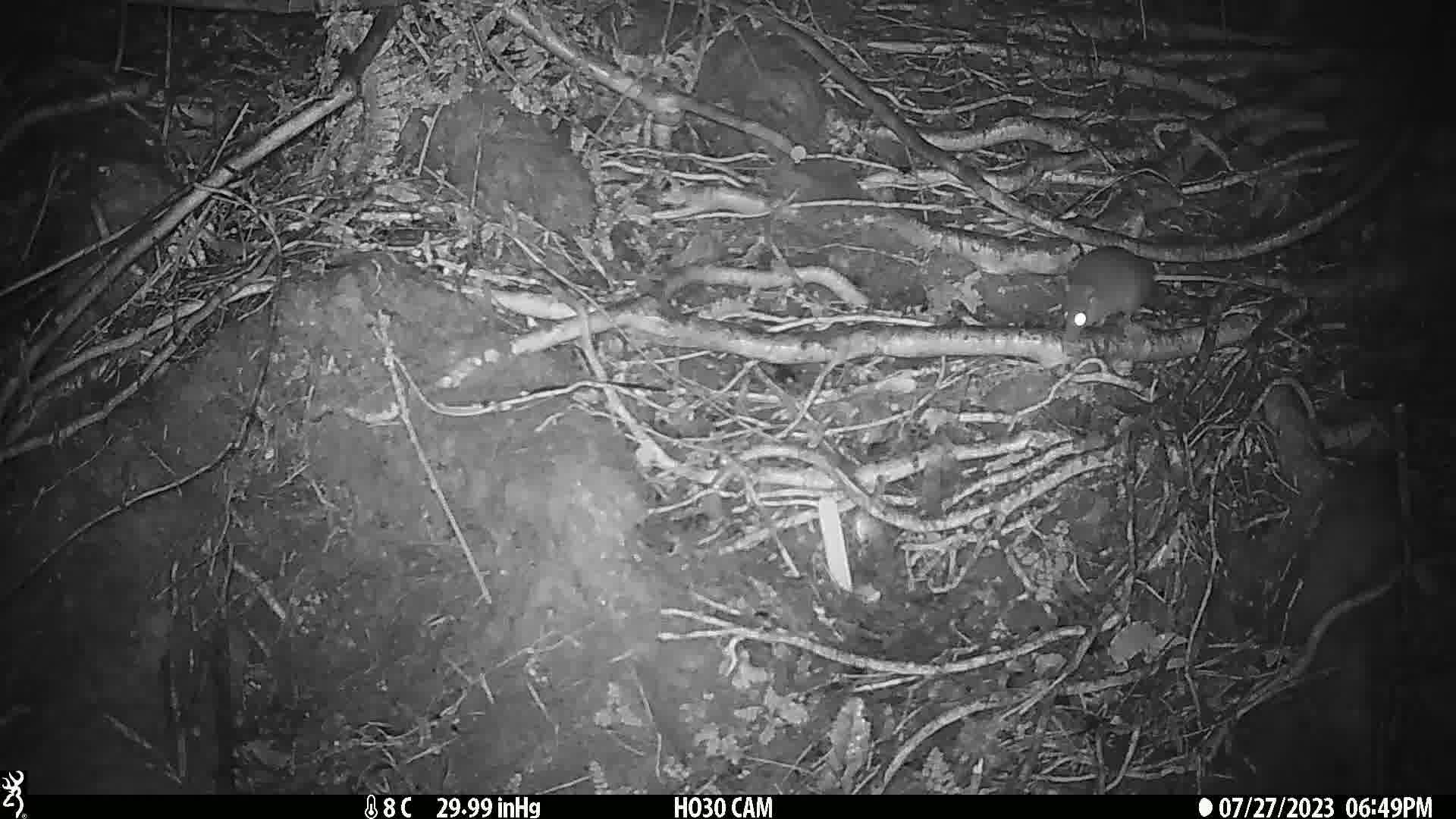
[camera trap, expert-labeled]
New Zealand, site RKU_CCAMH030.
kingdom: Animalia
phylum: Chordata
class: Mammalia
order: Rodentia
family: Muridae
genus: Rattus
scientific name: Rattus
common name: rat